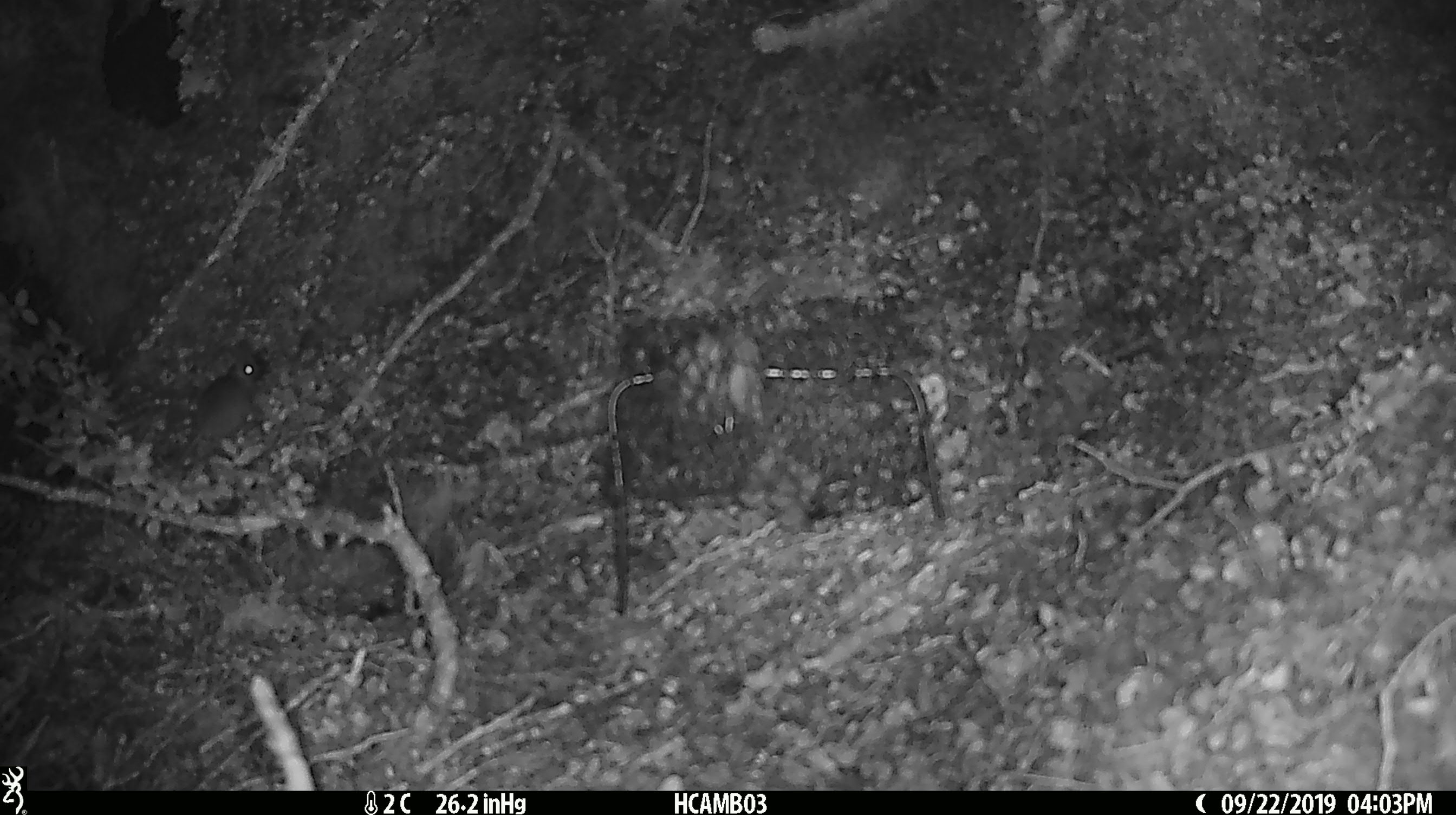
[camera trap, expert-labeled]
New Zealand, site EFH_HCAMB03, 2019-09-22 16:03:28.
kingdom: Animalia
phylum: Chordata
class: Mammalia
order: Rodentia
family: Muridae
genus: Mus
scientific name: Mus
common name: mouse